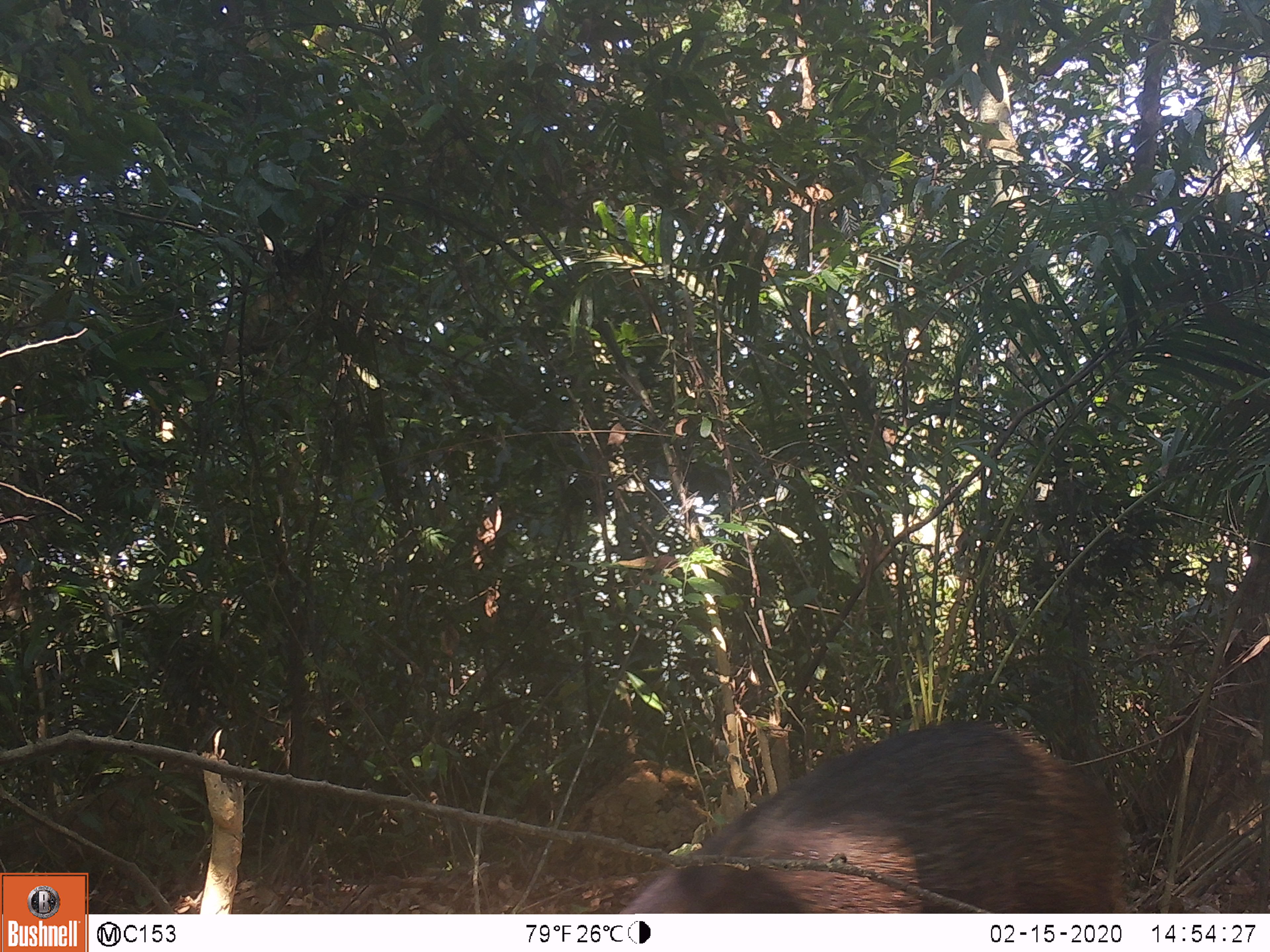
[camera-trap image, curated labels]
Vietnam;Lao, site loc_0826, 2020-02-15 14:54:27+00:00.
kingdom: Animalia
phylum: Chordata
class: Mammalia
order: Artiodactyla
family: Suidae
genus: Sus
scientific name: Sus scrofa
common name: eurasian wild pig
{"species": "eurasian wild pig (Sus scrofa)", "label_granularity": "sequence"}